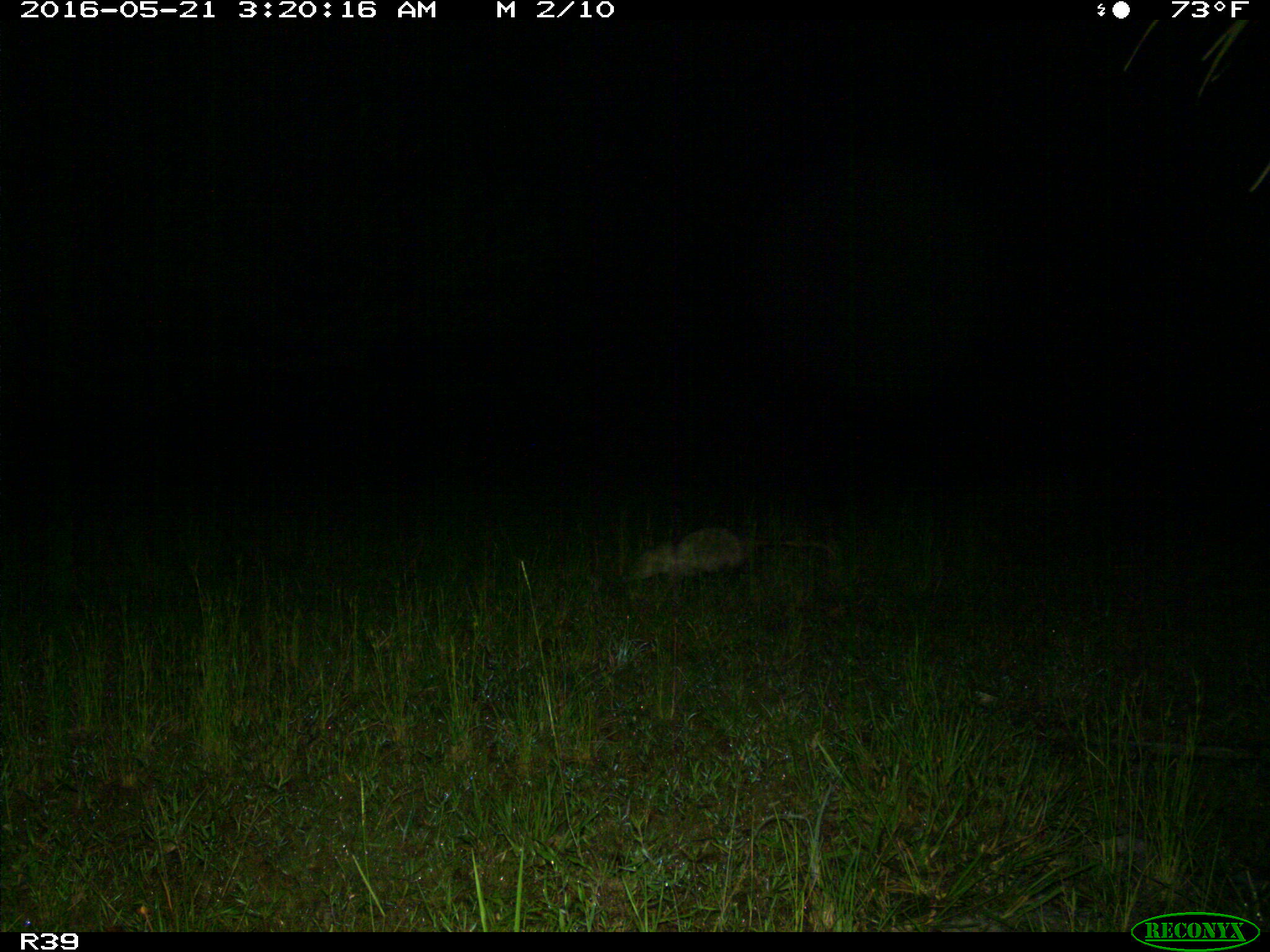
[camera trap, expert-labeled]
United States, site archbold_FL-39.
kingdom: Animalia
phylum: Chordata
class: Mammalia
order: Didelphimorphia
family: Didelphidae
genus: Didelphis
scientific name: Didelphis virginiana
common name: virginia opossum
Didelphis virginiana (virginia opossum).